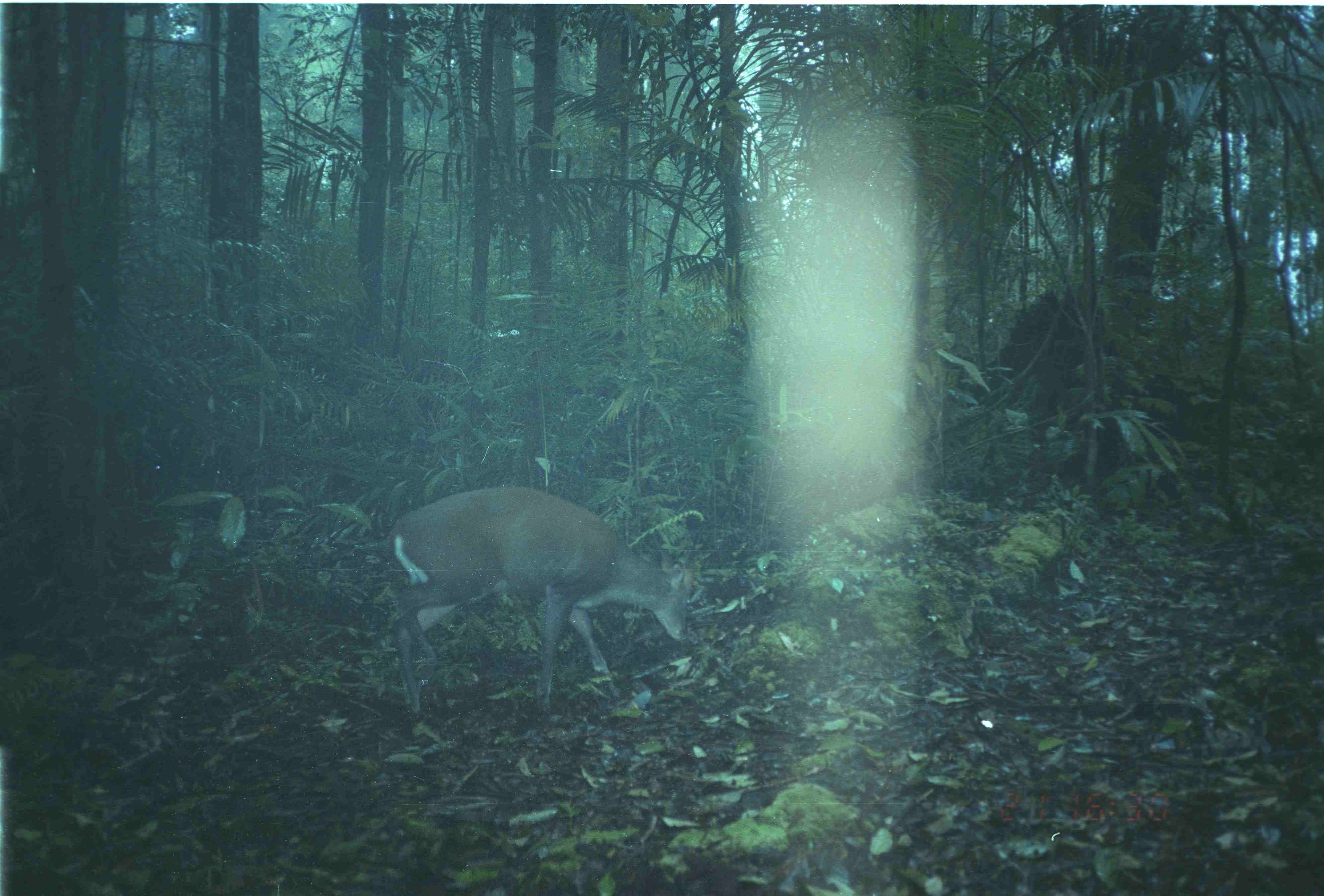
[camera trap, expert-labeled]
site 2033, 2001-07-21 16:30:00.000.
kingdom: Animalia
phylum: Chordata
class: Mammalia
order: Artiodactyla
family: Cervidae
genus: Muntiacus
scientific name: Muntiacus muntjak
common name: southern red muntjac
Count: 1.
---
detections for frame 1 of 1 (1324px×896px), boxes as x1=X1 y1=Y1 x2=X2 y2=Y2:
muntiacus muntjak: x1=387 y1=486 x2=698 y2=723